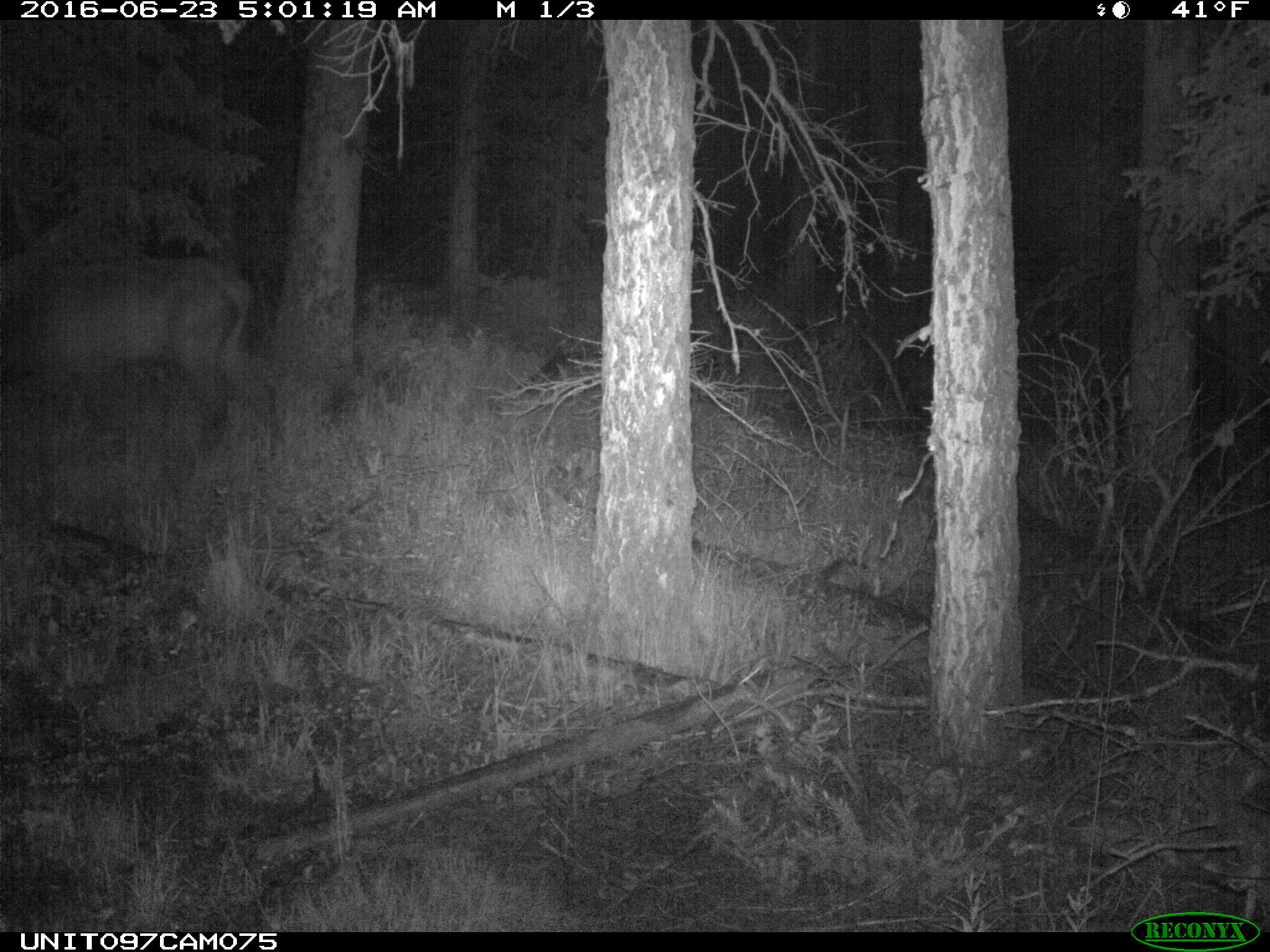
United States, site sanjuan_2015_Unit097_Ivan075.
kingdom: Animalia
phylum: Chordata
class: Mammalia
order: Artiodactyla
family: Cervidae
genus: Cervus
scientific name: Cervus elaphus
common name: red deer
Cervus elaphus (red deer).